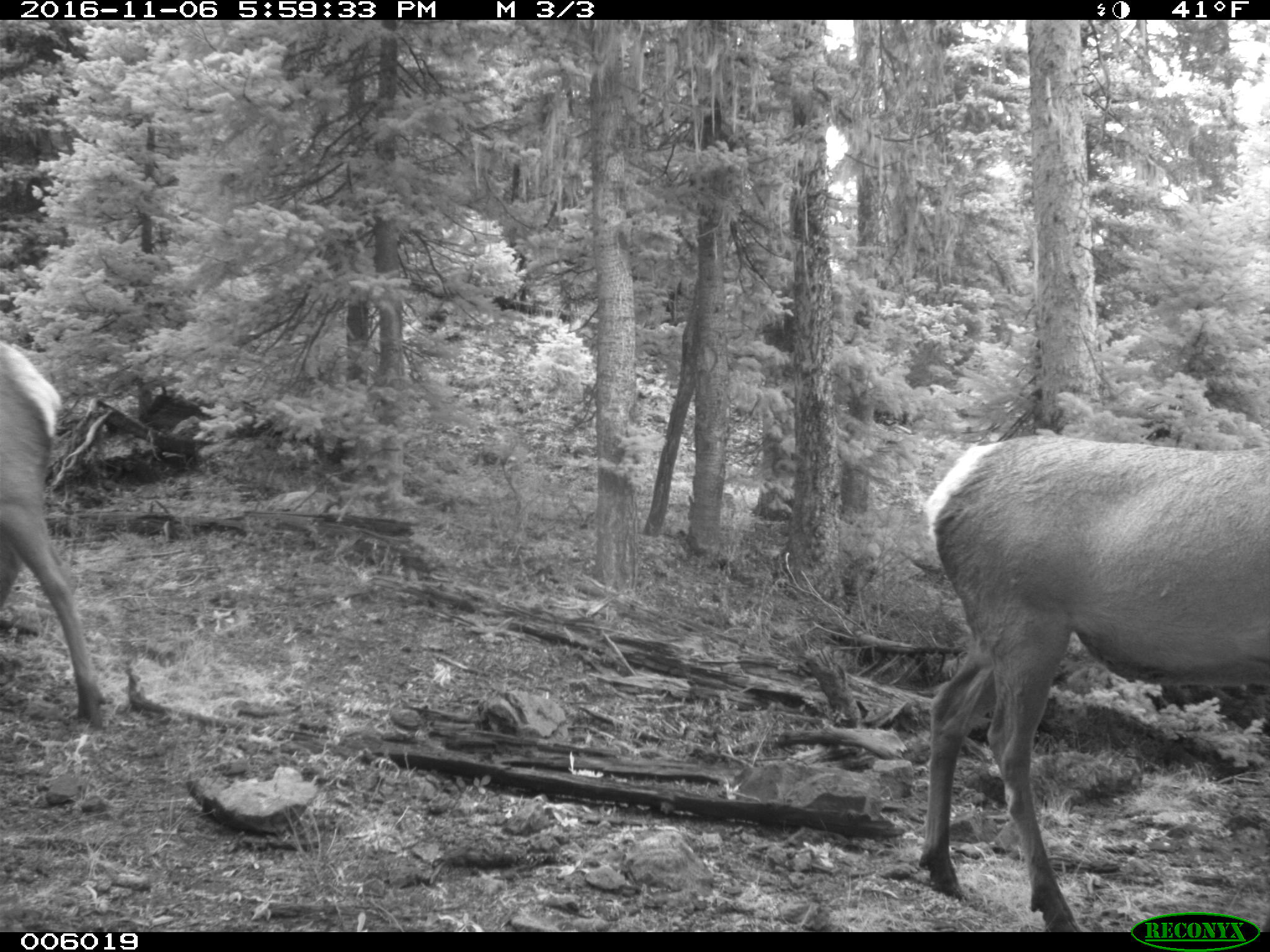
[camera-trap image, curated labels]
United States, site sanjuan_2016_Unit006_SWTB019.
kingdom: Animalia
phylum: Chordata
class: Mammalia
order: Artiodactyla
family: Cervidae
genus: Cervus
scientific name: Cervus elaphus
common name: red deer